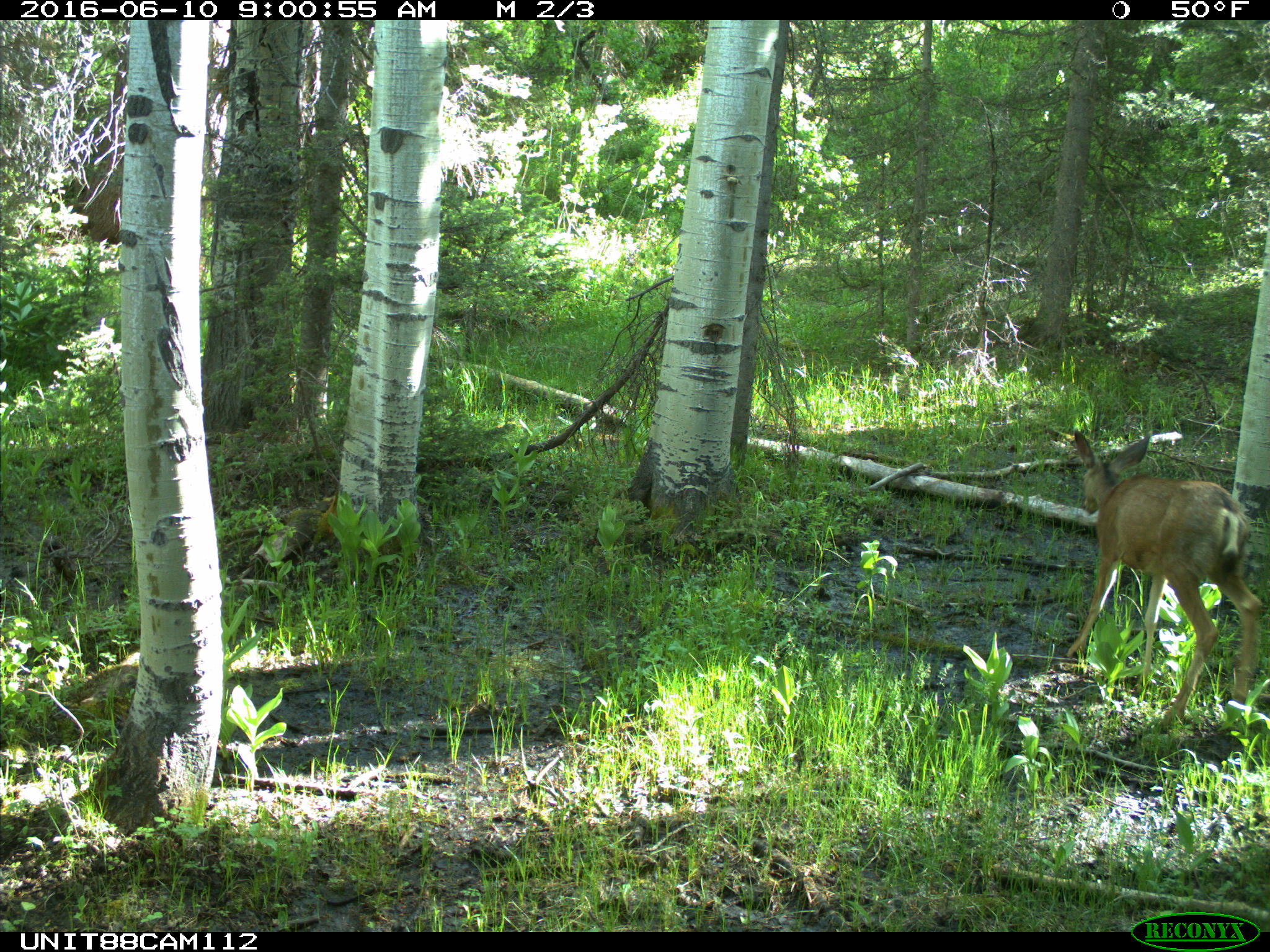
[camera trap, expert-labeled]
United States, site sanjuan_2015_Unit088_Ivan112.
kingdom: Animalia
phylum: Chordata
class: Mammalia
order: Artiodactyla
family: Cervidae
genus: Odocoileus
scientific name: Odocoileus hemionus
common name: mule deer